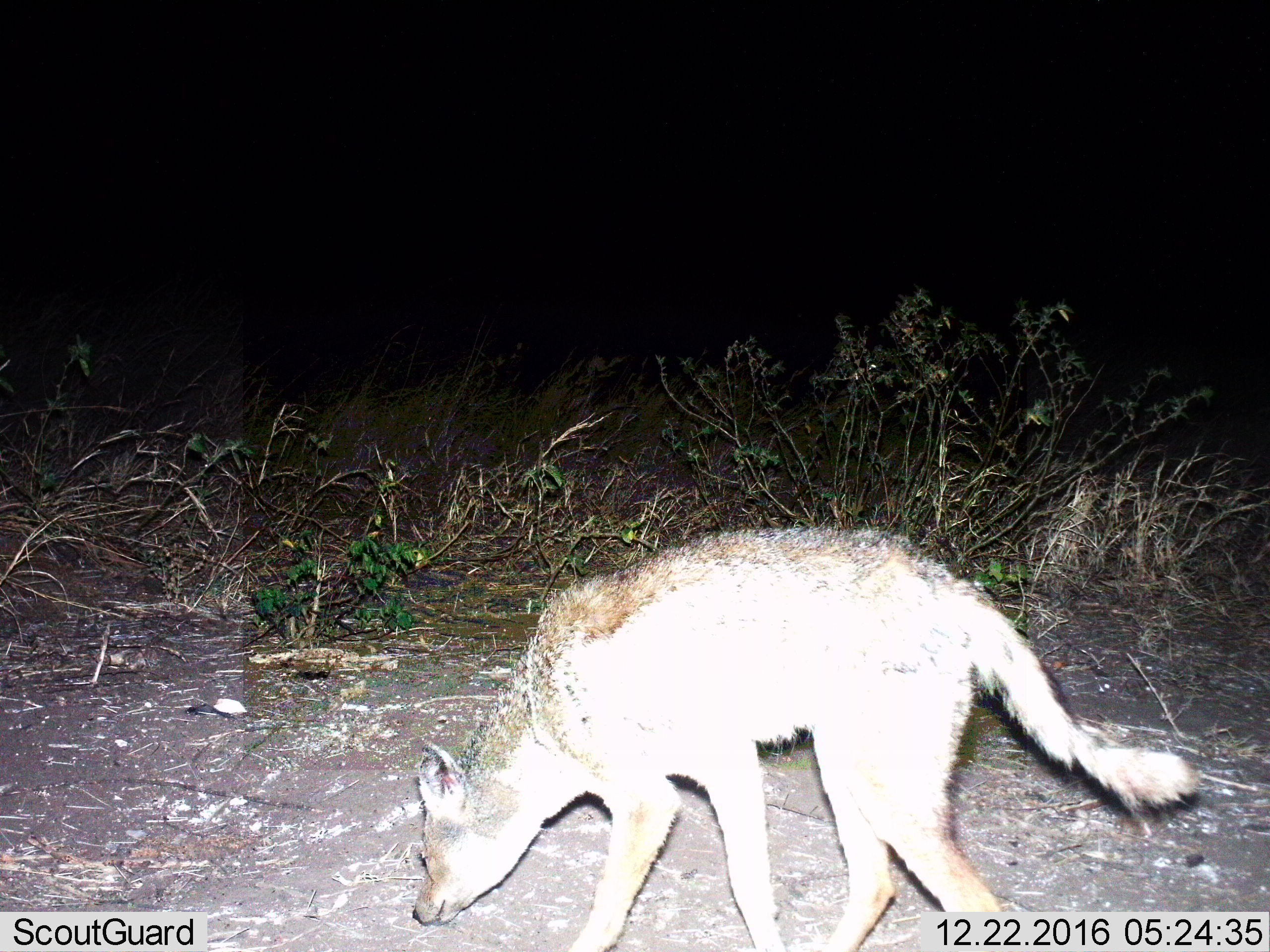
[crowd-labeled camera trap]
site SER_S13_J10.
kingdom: Animalia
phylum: Chordata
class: Mammalia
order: Carnivora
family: Canidae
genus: Lupulella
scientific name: Lupulella mesomelas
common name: black-backed jackal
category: jackalblackbacked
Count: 1.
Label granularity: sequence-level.